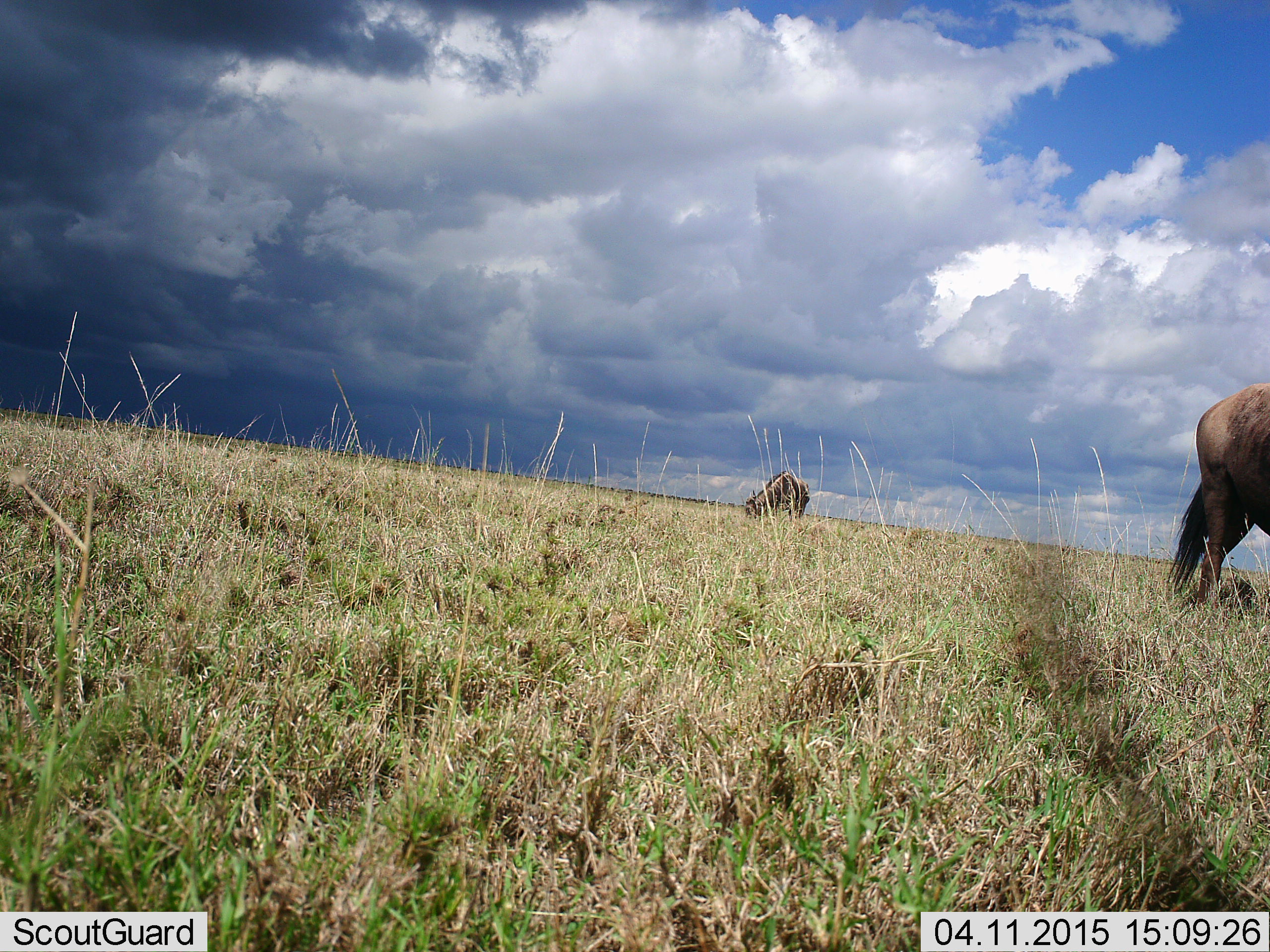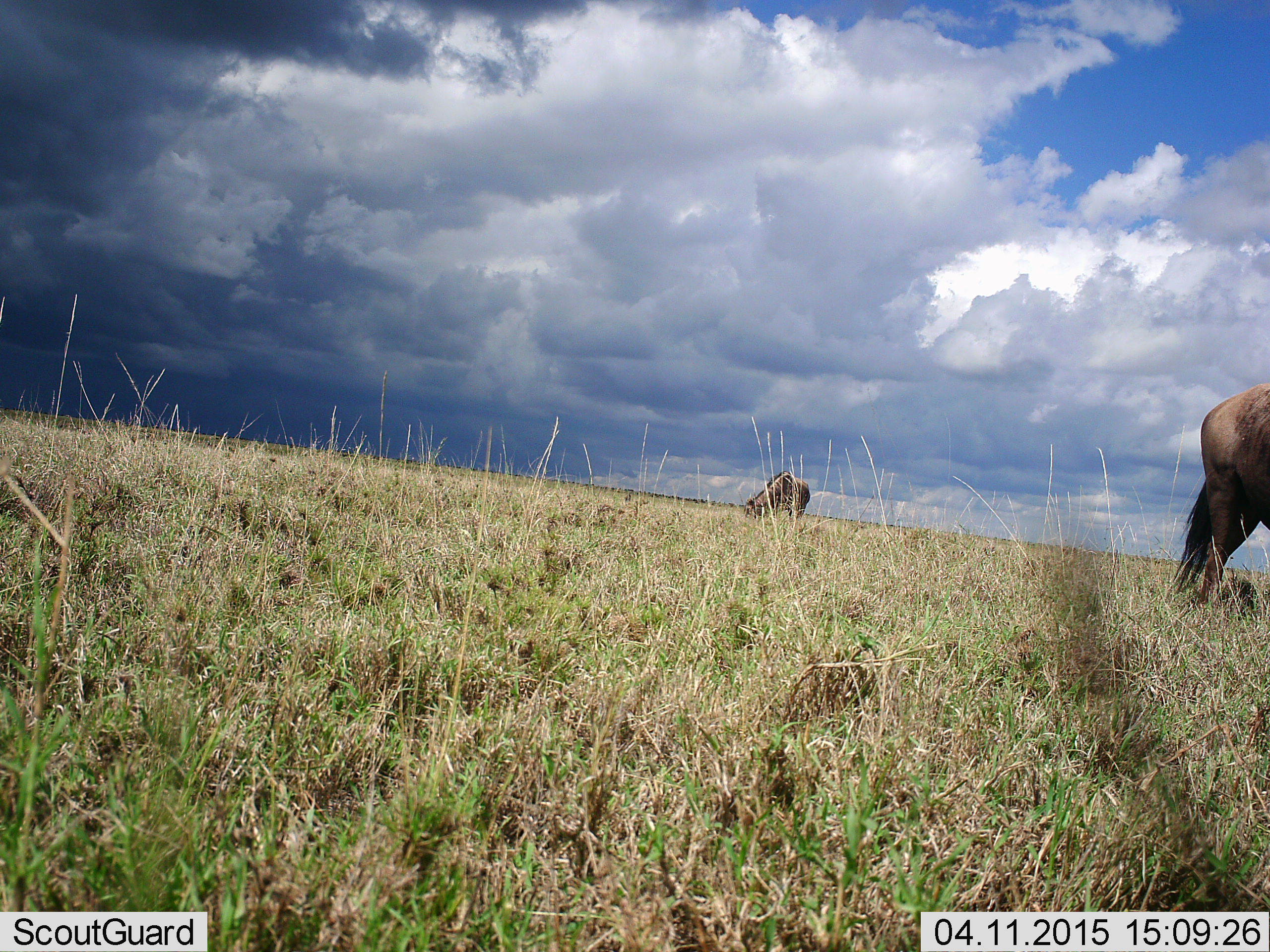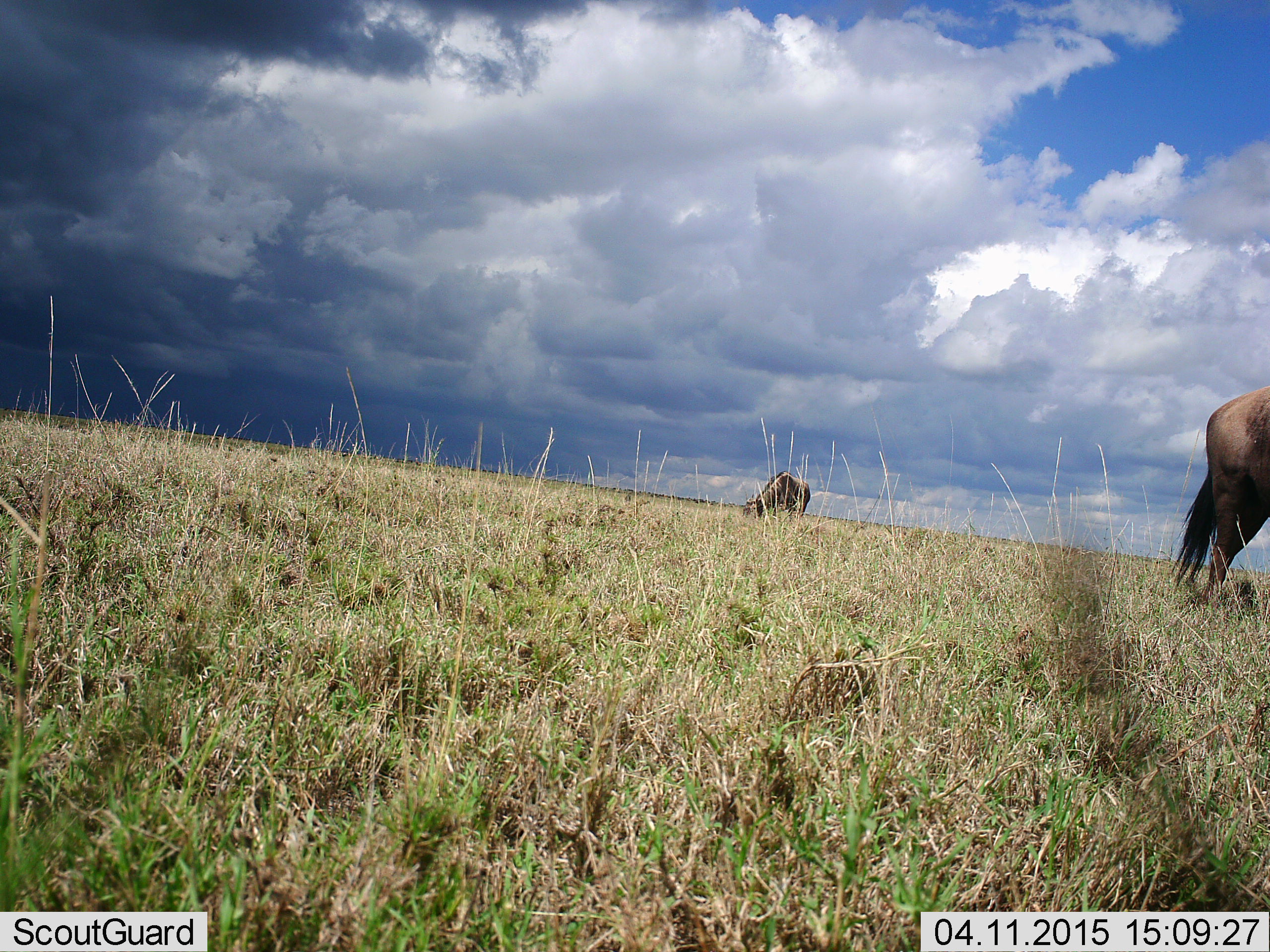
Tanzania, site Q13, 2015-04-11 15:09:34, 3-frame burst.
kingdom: Animalia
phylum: Chordata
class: Mammalia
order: Artiodactyla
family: Bovidae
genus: Connochaetes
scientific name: Connochaetes taurinus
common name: blue wildebeest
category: wildebeest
Wildebeest (blue wildebeest) (Connochaetes taurinus), count 2. Behavior (volunteer vote fractions): standing 50%, resting 0%, moving 10%, interacting 0%. Young present (vote fraction): 0%. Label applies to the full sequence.